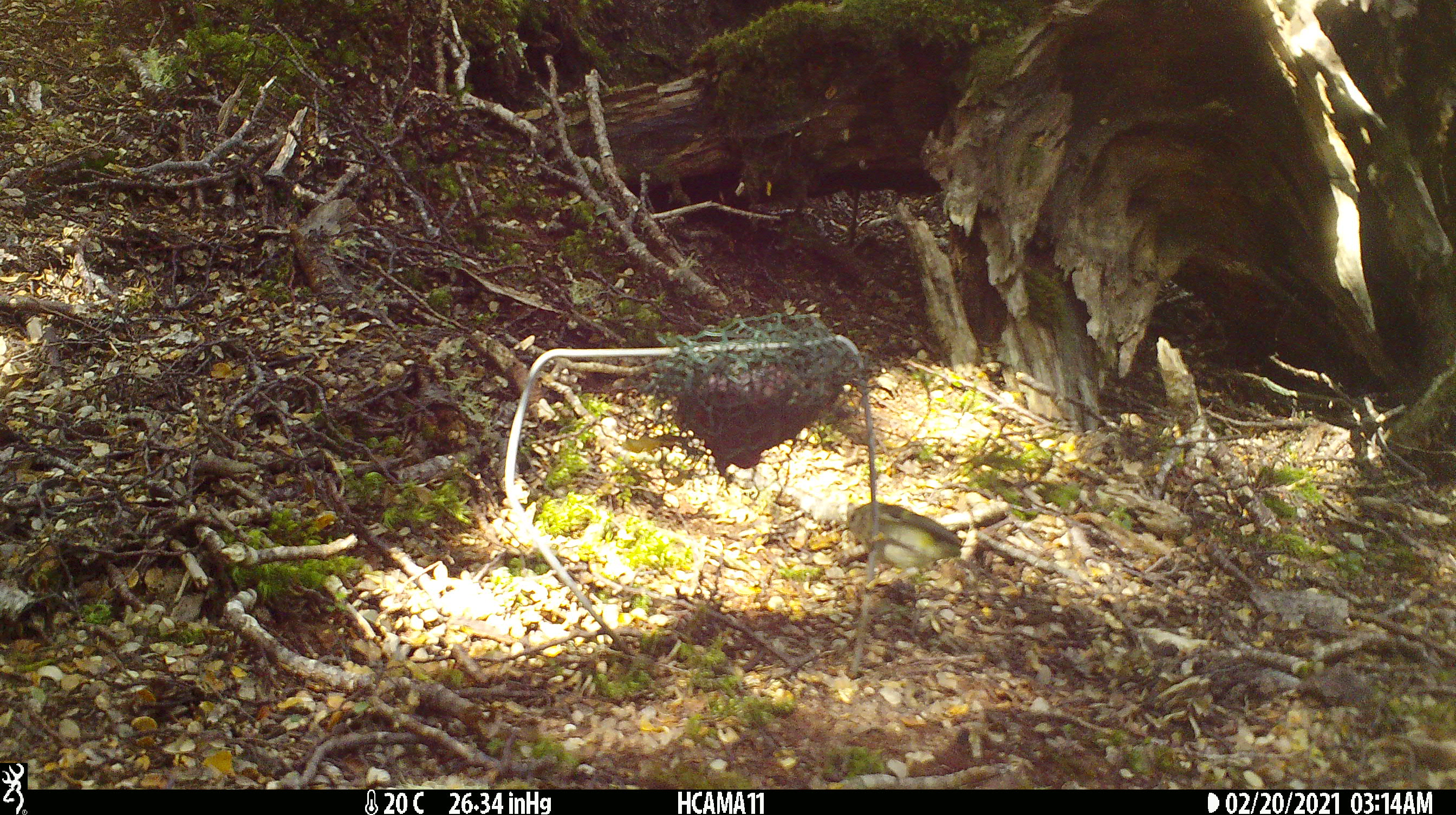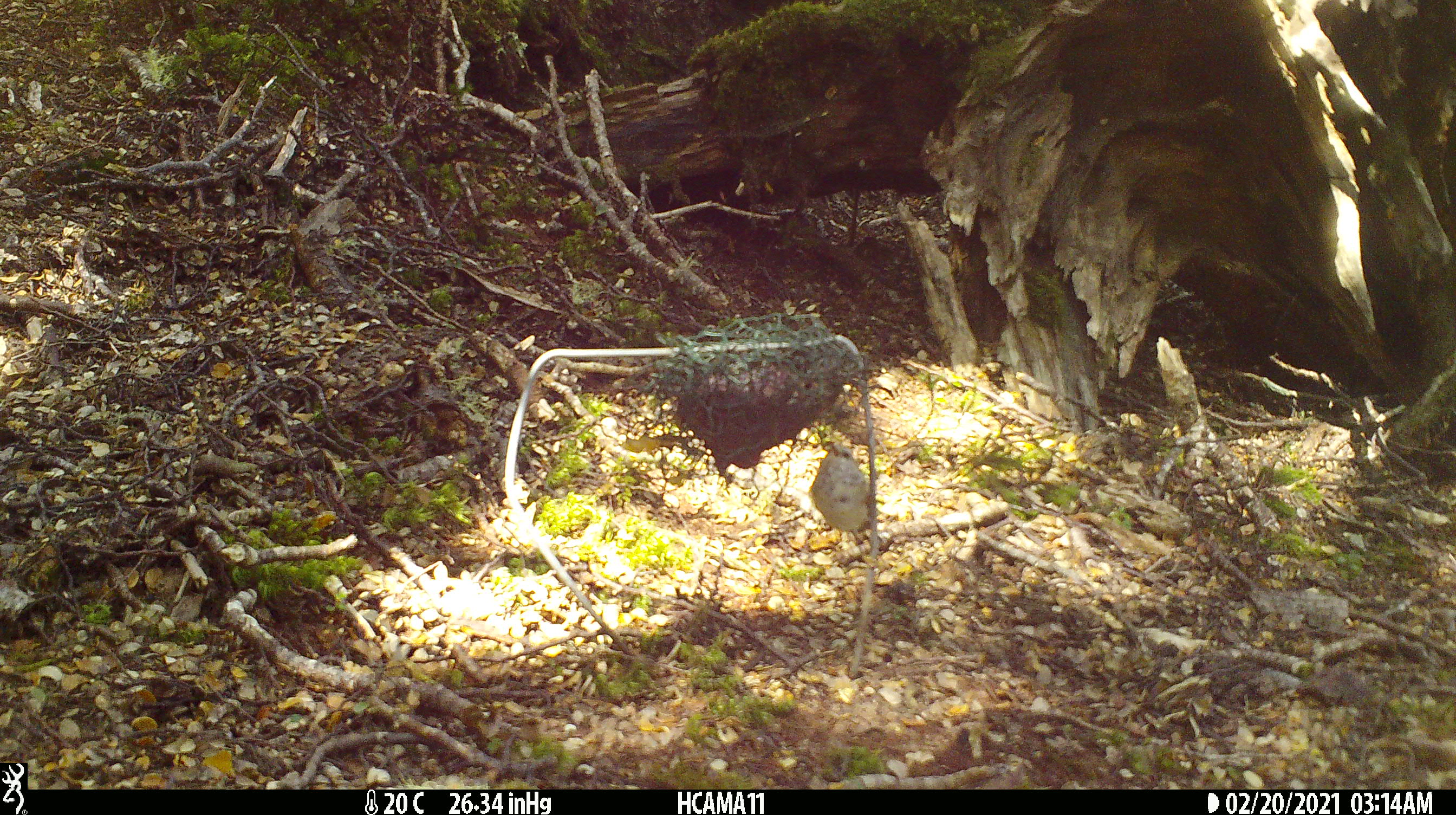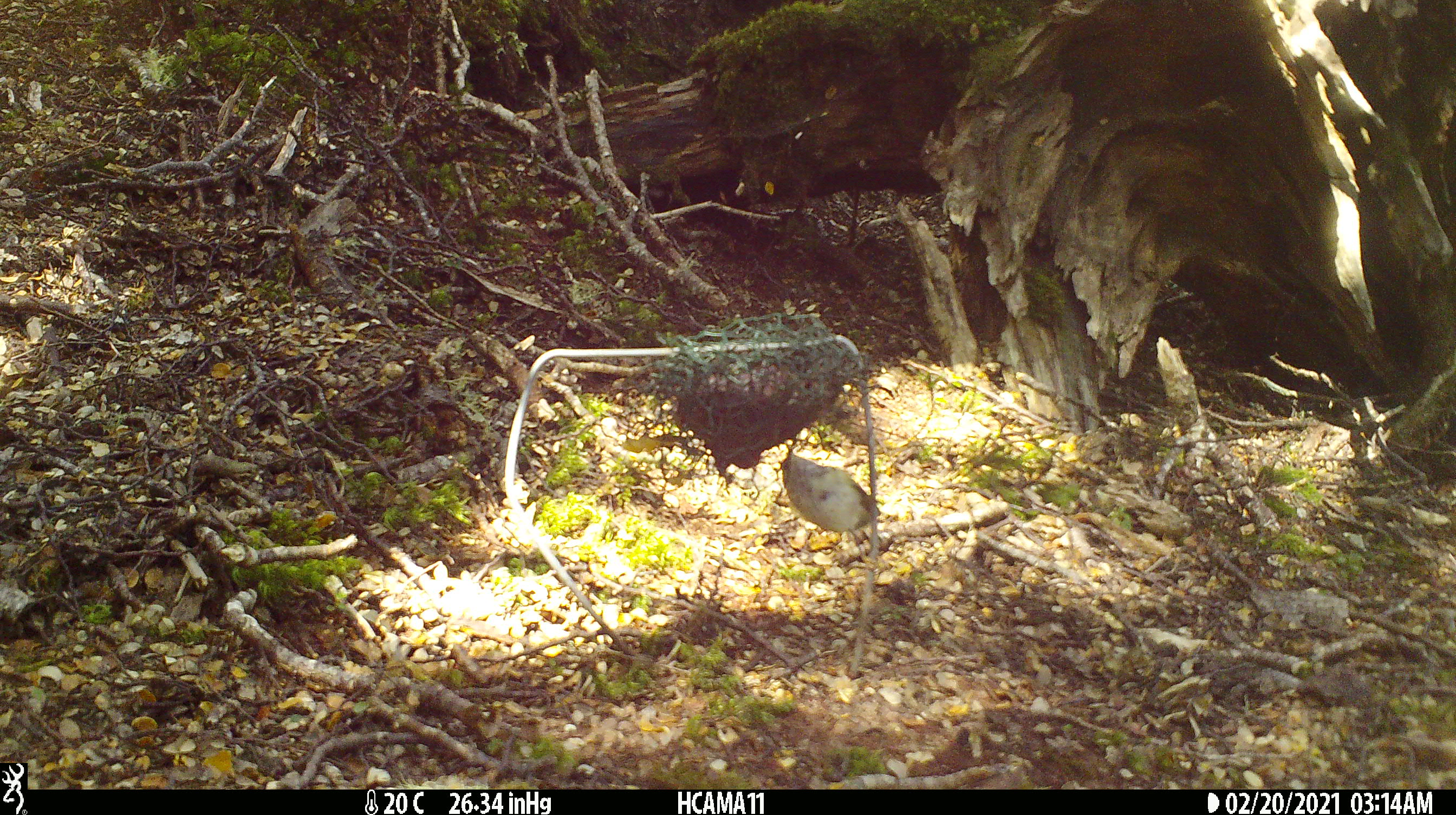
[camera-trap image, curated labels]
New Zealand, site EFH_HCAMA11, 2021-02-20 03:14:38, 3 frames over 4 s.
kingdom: Animalia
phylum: Chordata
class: Aves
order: Passeriformes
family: Acanthisittidae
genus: Acanthisitta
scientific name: Acanthisitta chloris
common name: rifleman